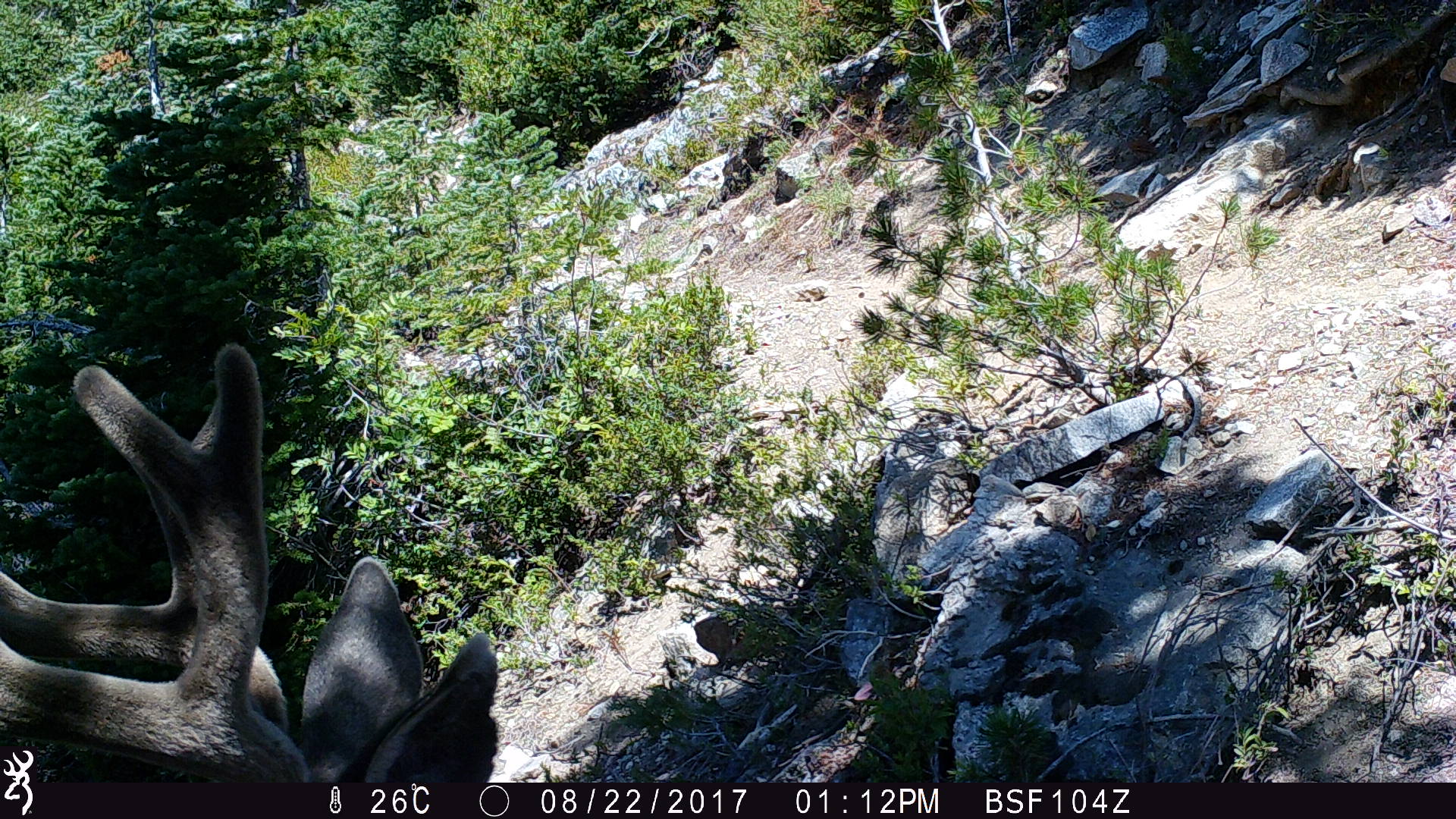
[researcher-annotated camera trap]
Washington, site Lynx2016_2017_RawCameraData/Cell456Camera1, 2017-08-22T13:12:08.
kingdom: Animalia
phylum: Chordata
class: Mammalia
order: Artiodactyla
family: Cervidae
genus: Odocoileus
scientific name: Odocoileus hemionus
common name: mule deer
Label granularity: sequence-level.